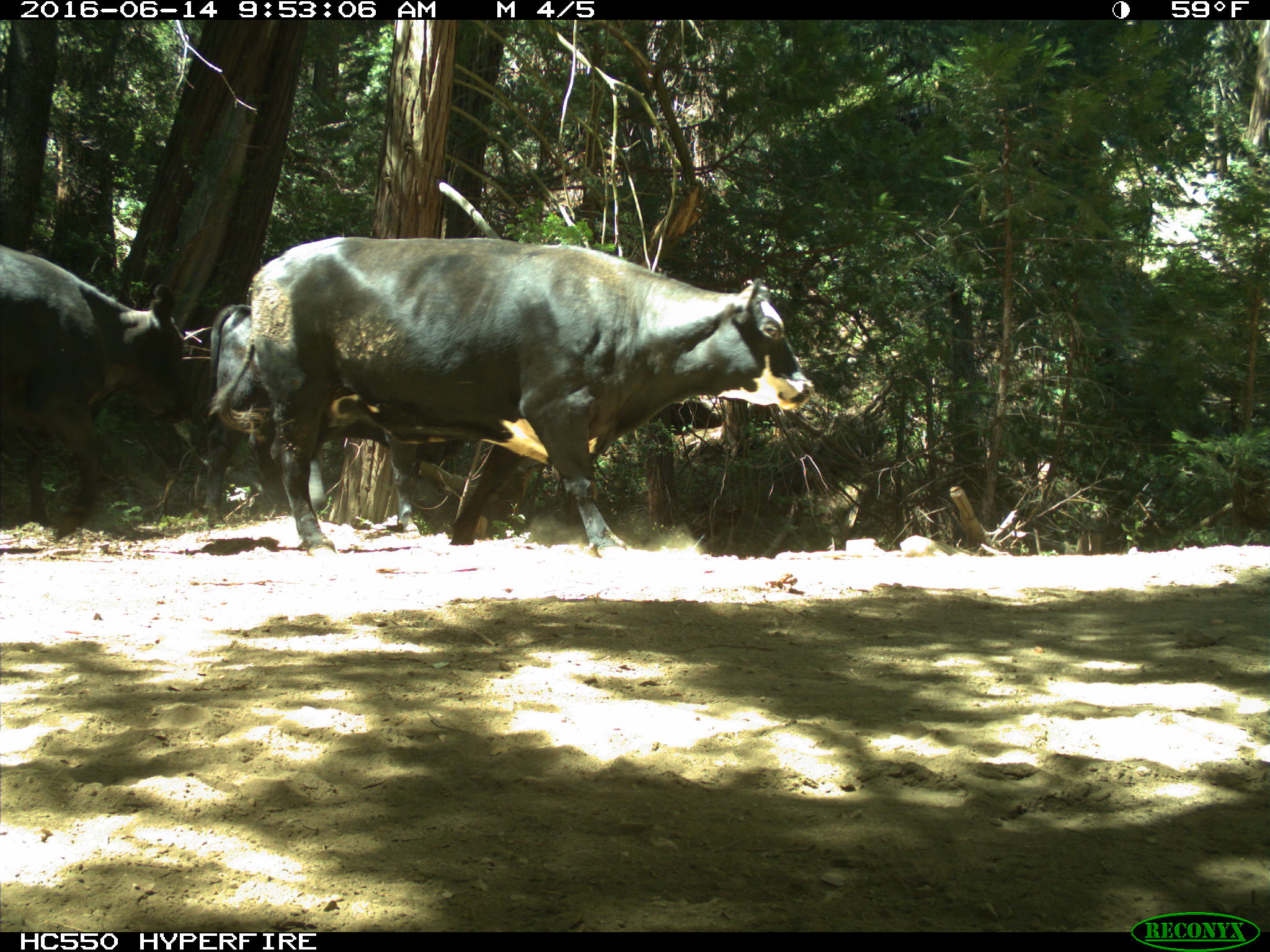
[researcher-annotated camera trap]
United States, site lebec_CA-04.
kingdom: Animalia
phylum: Chordata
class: Mammalia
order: Artiodactyla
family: Bovidae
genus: Bos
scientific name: Bos taurus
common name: domestic cow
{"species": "Bos taurus (domestic cow)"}